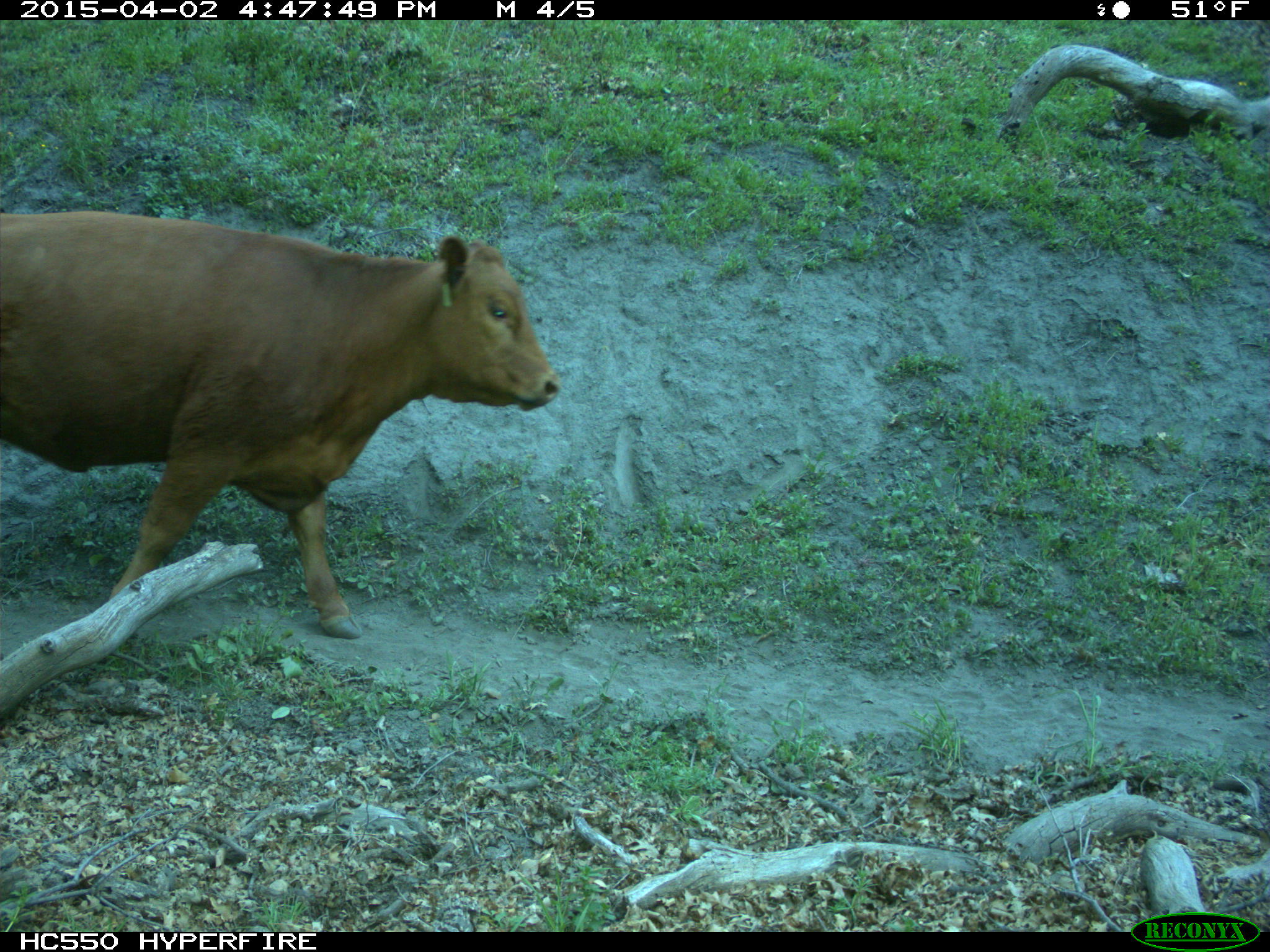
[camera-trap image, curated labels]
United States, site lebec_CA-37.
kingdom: Animalia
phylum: Chordata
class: Mammalia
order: Artiodactyla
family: Bovidae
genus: Bos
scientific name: Bos taurus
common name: domestic cow